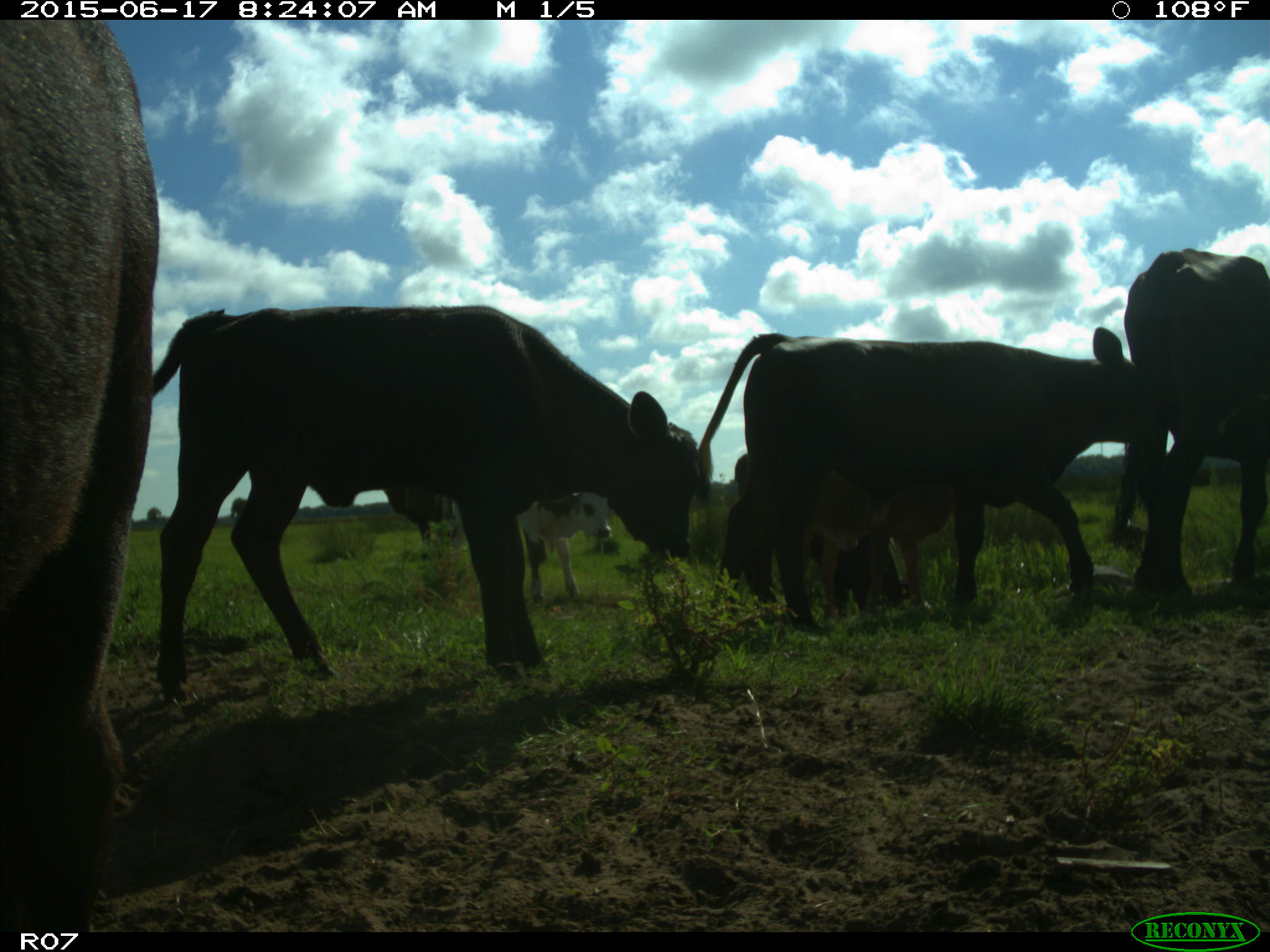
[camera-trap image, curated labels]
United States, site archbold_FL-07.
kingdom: Animalia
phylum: Chordata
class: Mammalia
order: Artiodactyla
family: Bovidae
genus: Bos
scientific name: Bos taurus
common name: domestic cow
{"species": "Bos taurus (domestic cow)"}